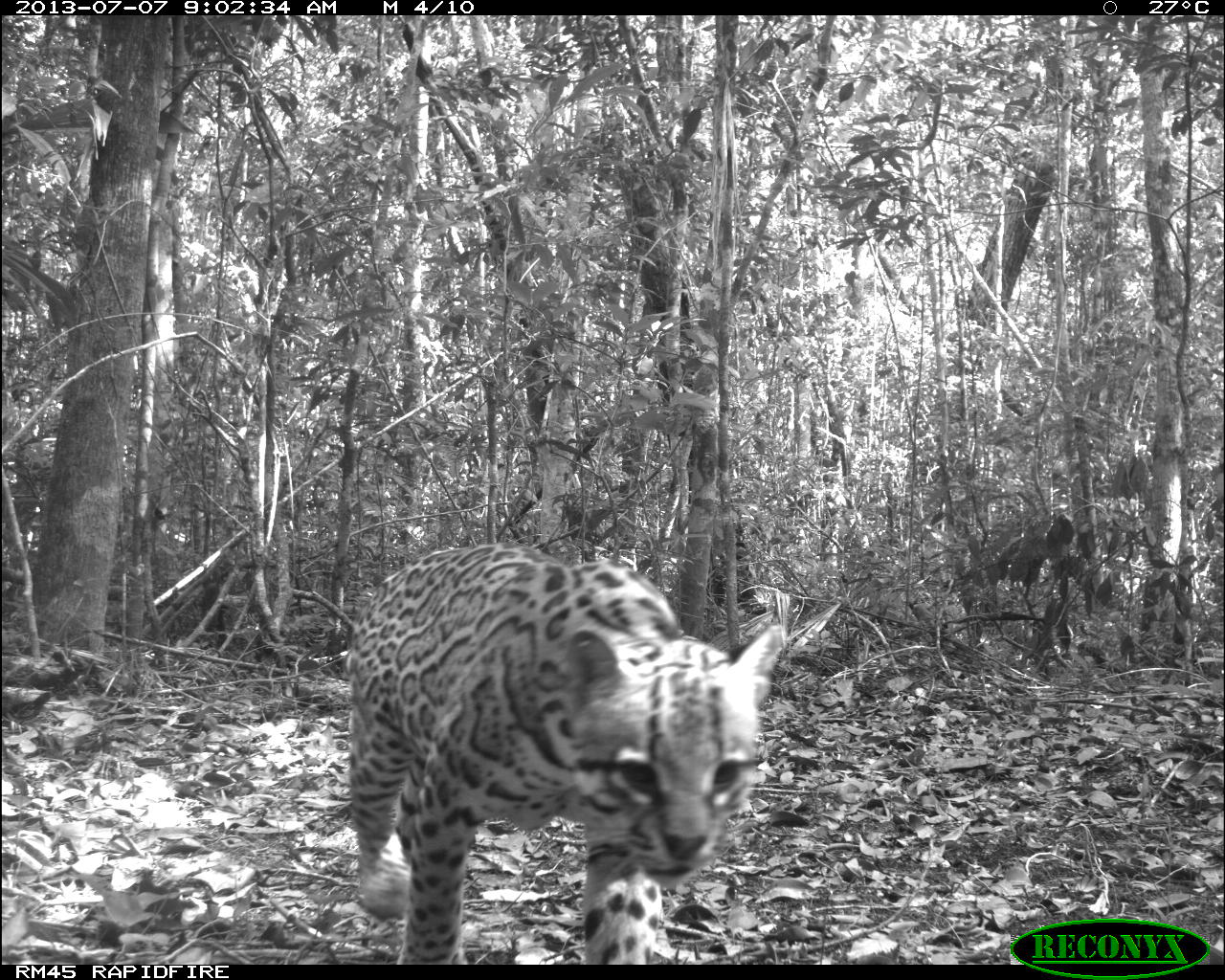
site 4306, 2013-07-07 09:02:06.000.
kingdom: Animalia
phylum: Chordata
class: Mammalia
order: Carnivora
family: Felidae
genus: Leopardus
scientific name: Leopardus pardalis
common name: ocelot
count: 1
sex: male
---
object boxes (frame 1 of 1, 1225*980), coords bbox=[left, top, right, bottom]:
leopardus pardalis: bbox=[338, 535, 789, 961]